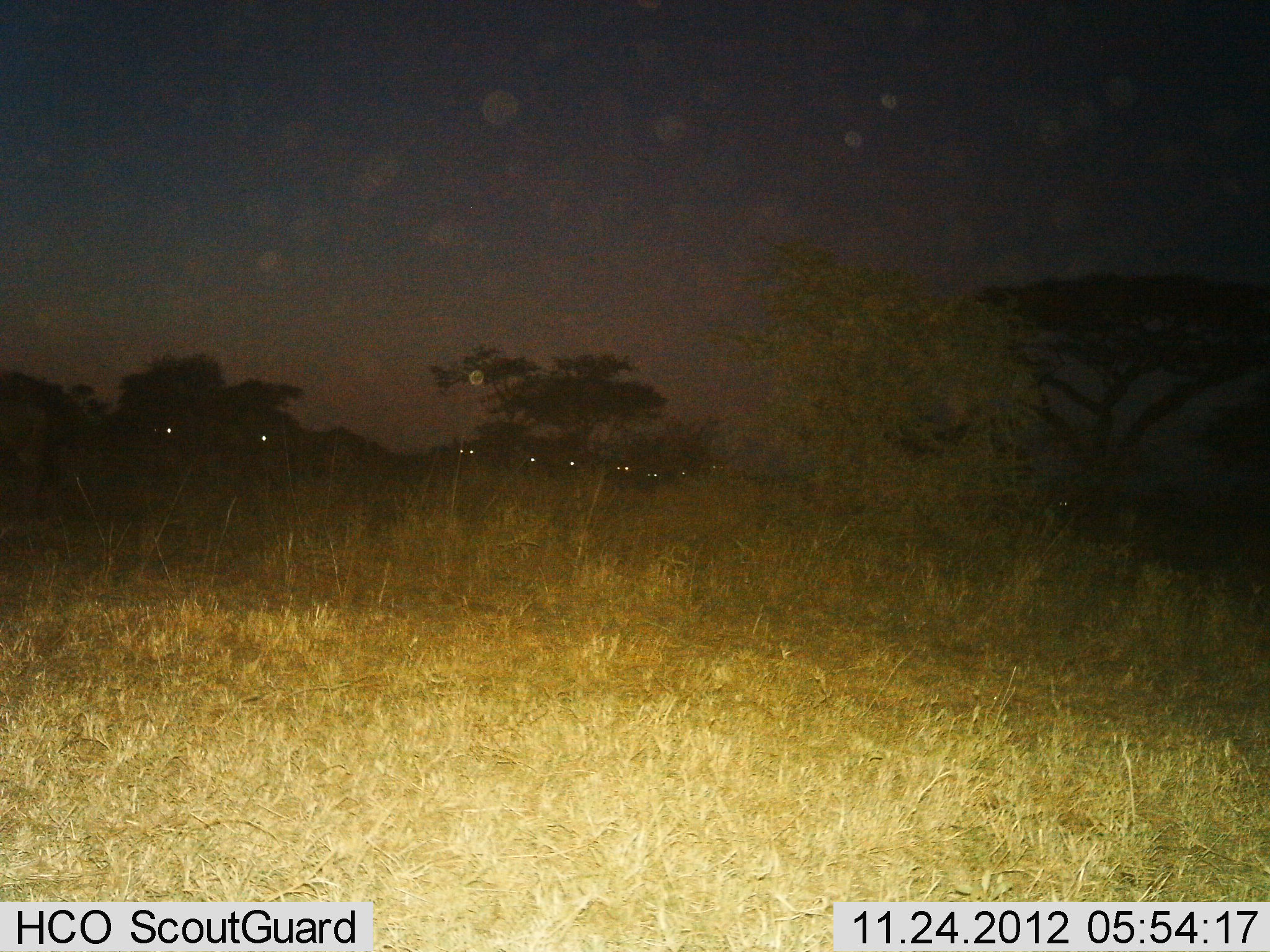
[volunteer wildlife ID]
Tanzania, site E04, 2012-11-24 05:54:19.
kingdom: Animalia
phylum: Chordata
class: Mammalia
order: Artiodactyla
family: Bovidae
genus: Connochaetes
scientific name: Connochaetes taurinus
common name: blue wildebeest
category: wildebeest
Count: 10.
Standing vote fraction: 43%.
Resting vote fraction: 14%.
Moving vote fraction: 57%.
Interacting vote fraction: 0%.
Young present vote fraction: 0%.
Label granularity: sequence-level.